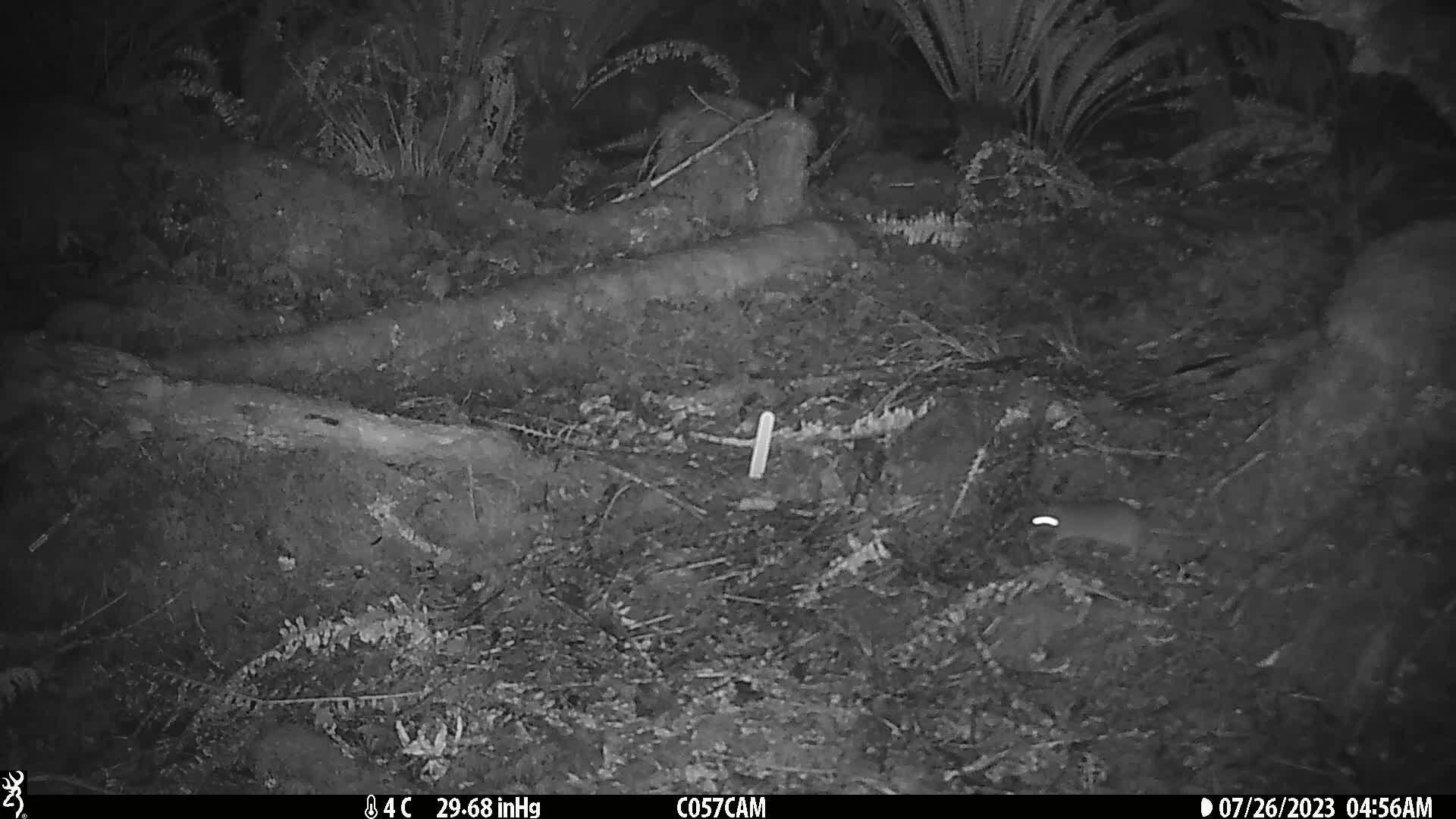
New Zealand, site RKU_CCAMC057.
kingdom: Animalia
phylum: Chordata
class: Mammalia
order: Rodentia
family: Muridae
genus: Rattus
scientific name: Rattus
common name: rat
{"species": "rat (Rattus)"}